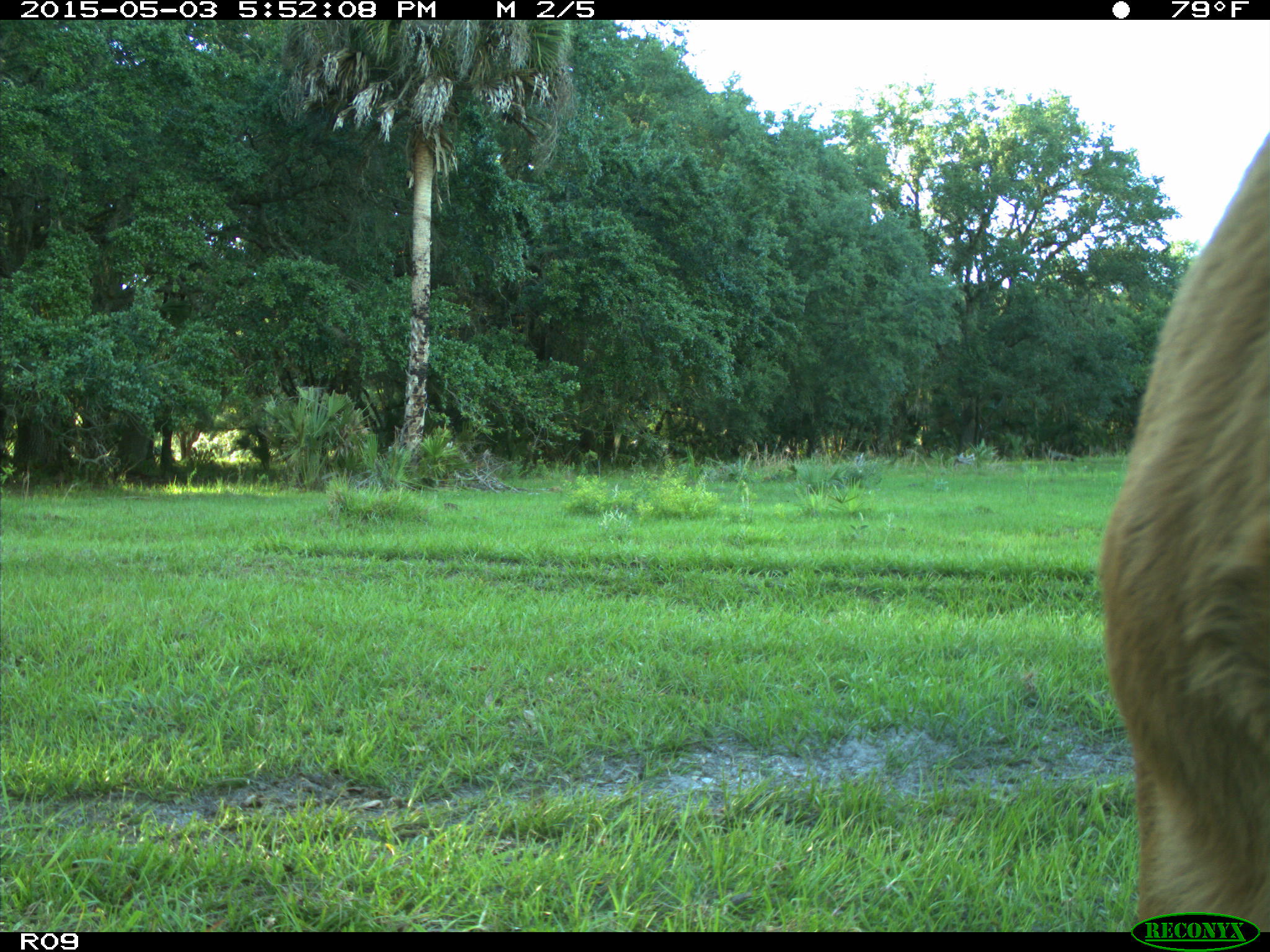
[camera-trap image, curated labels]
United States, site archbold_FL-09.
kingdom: Animalia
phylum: Chordata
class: Mammalia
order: Artiodactyla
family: Bovidae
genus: Bos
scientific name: Bos taurus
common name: domestic cow